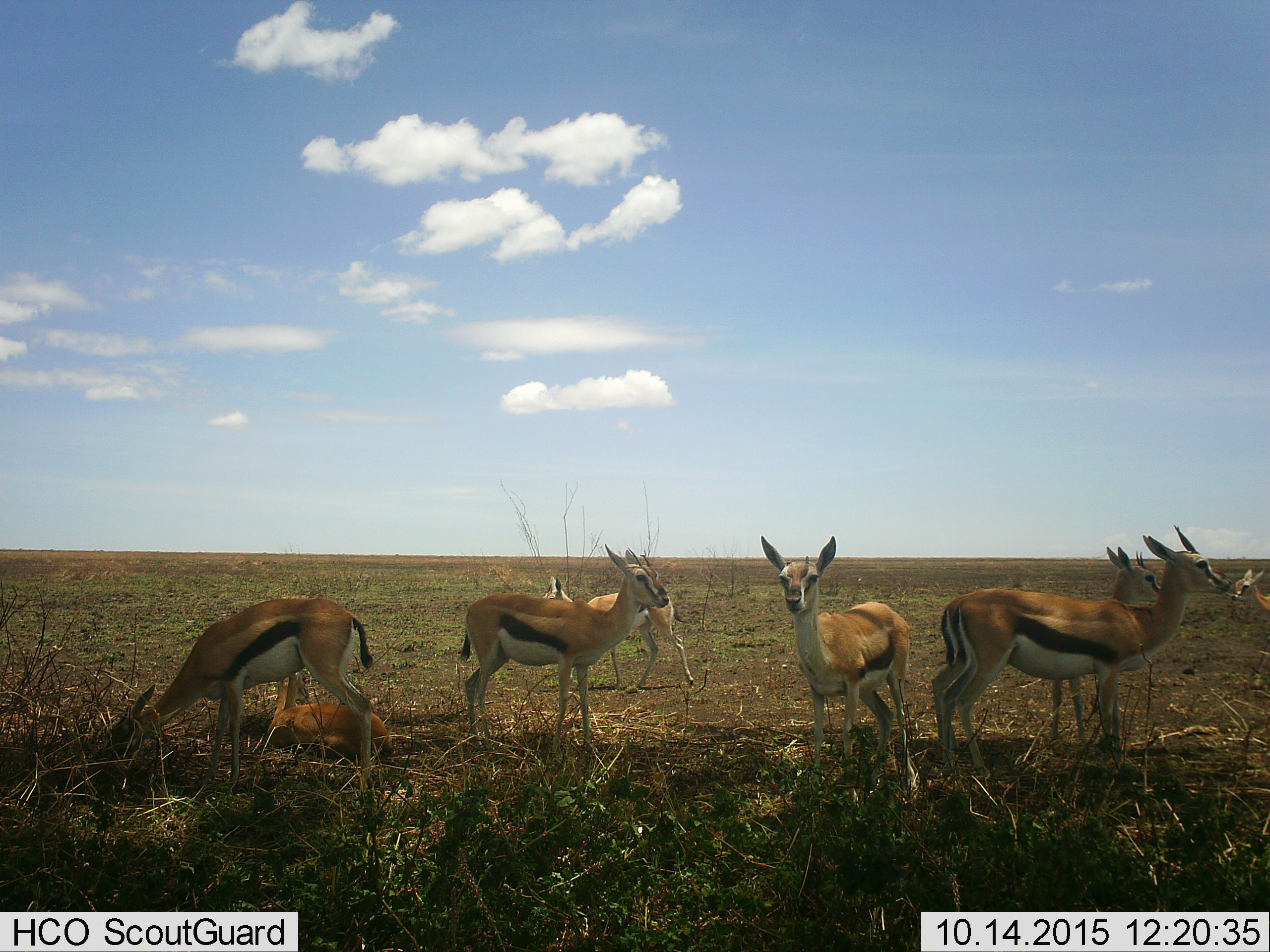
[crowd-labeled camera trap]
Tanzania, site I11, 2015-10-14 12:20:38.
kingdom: Animalia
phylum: Chordata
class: Mammalia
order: Artiodactyla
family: Bovidae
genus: Eudorcas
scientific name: Eudorcas thomsonii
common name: thomson's gazelle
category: gazellethomsons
Gazellethomsons (thomson's gazelle) (Eudorcas thomsonii), count 8. Behavior (volunteer vote fractions): standing 100%, resting 70%, moving 10%, interacting 0%. Young present (vote fraction): 30%. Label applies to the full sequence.